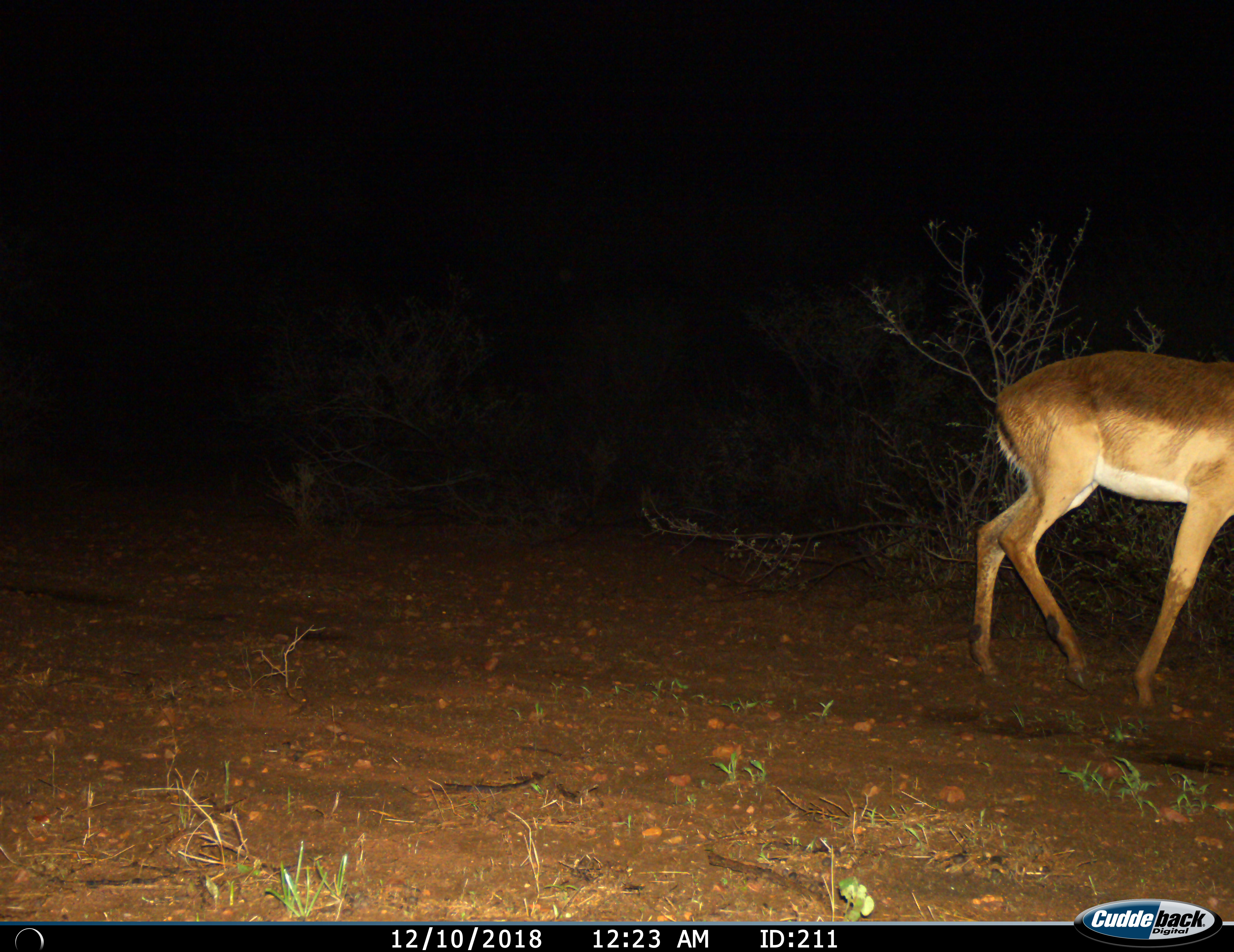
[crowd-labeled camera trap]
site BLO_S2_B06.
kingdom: Animalia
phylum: Chordata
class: Mammalia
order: Artiodactyla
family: Bovidae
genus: Aepyceros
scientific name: Aepyceros melampus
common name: impala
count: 1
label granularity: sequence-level